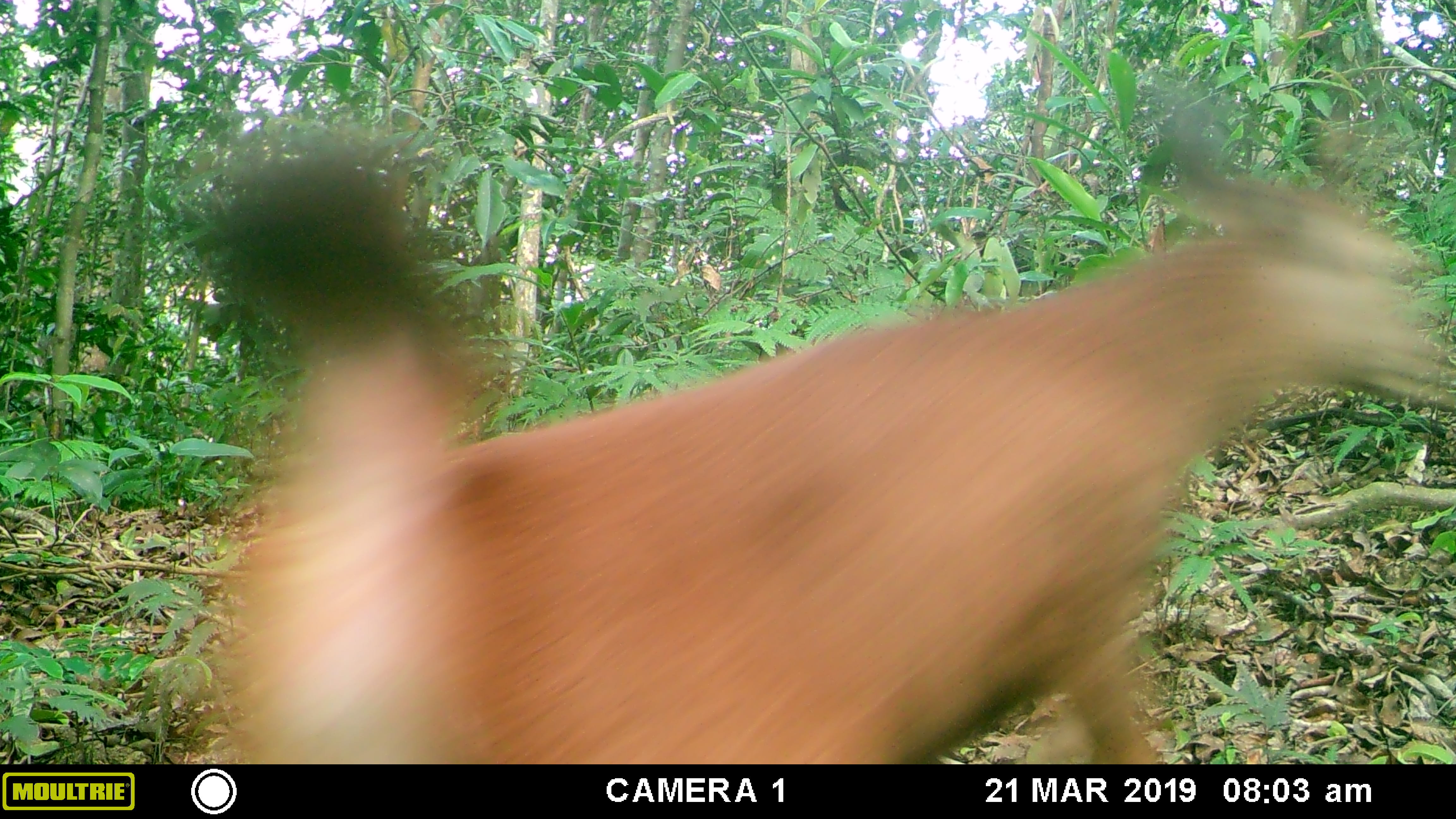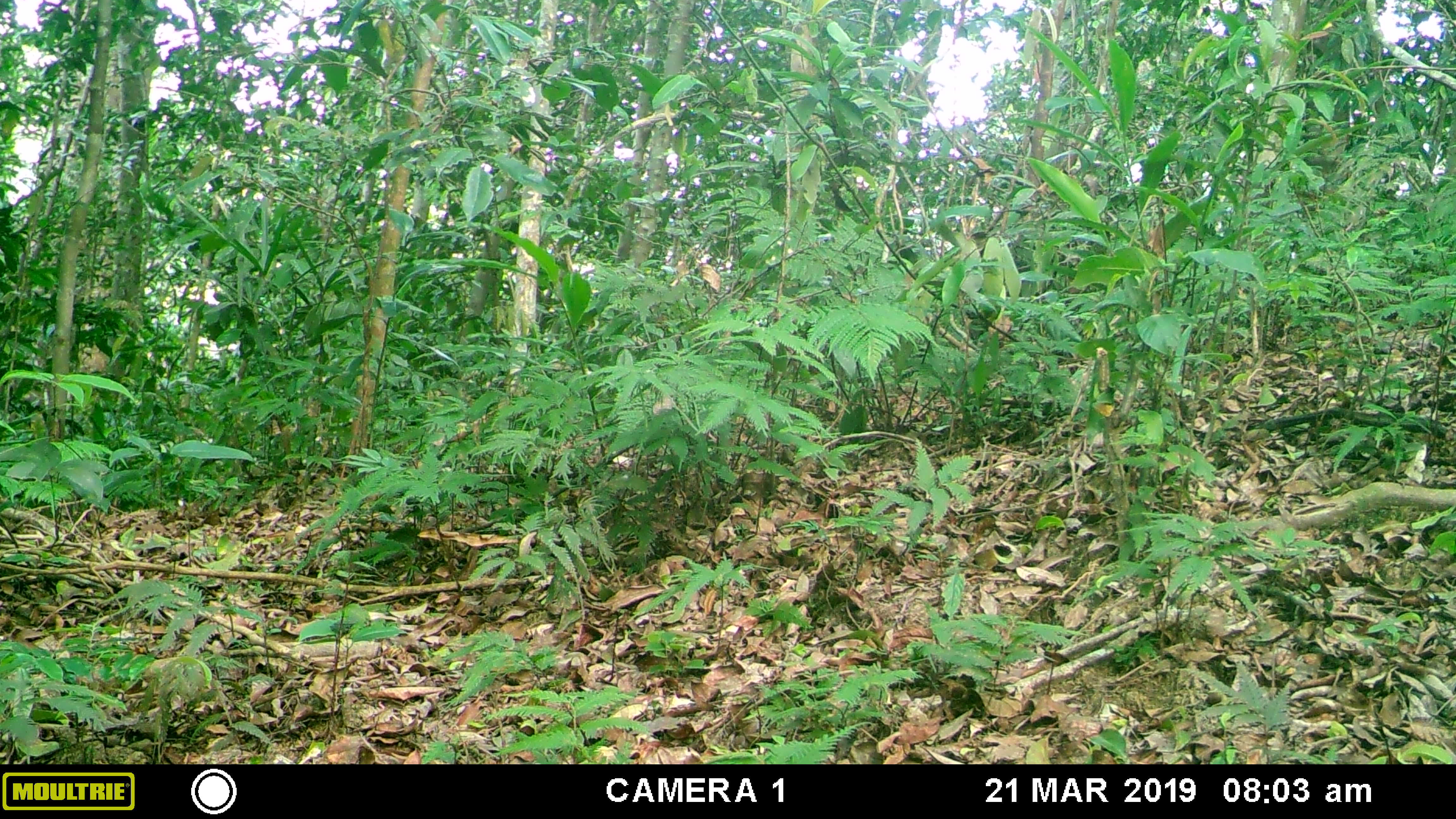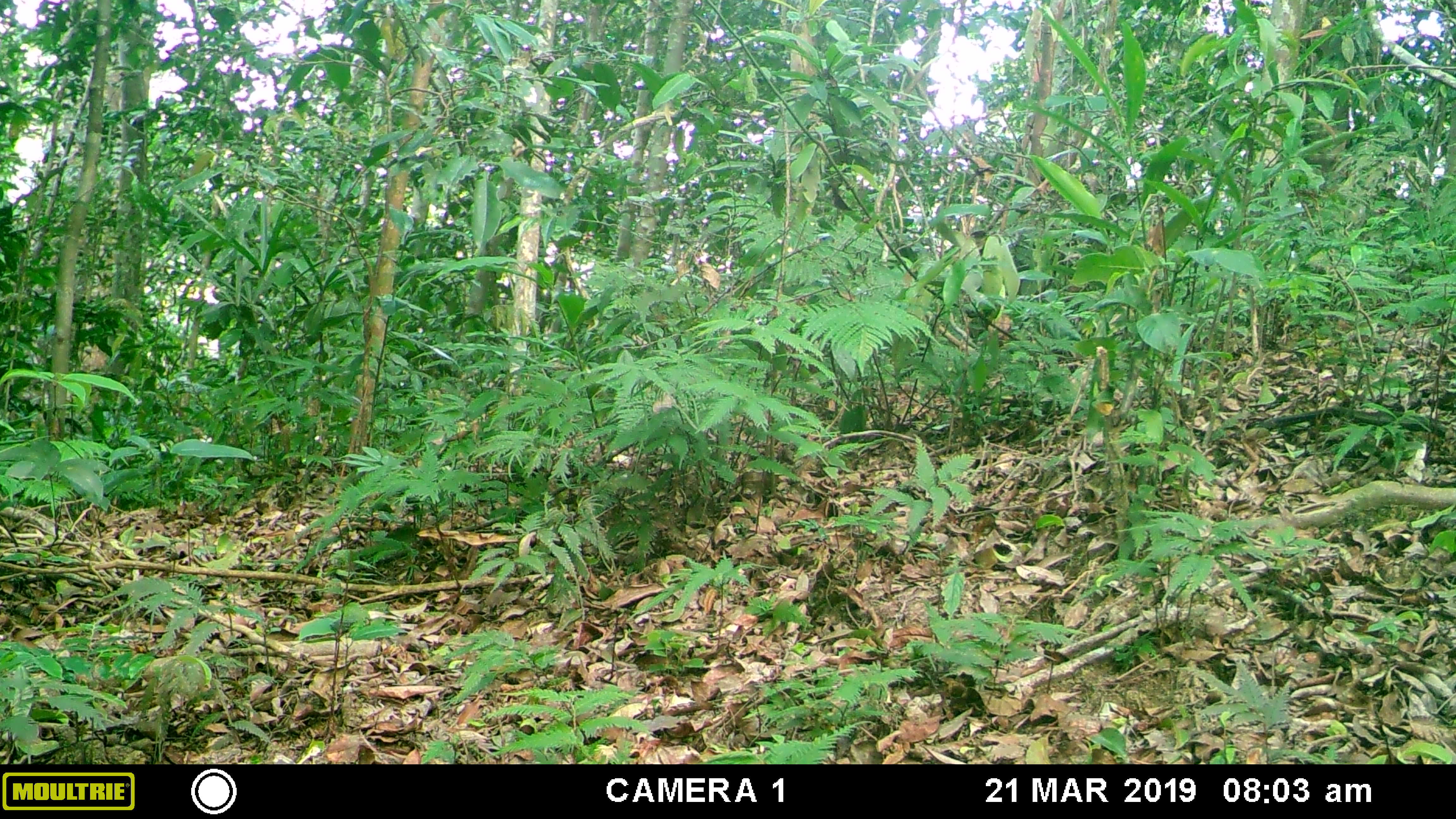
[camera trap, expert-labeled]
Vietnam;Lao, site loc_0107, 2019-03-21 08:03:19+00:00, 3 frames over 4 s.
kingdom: Animalia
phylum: Chordata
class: Mammalia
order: Artiodactyla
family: Cervidae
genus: Rusa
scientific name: Rusa unicolor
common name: sambar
Sambar (Rusa unicolor). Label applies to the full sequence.